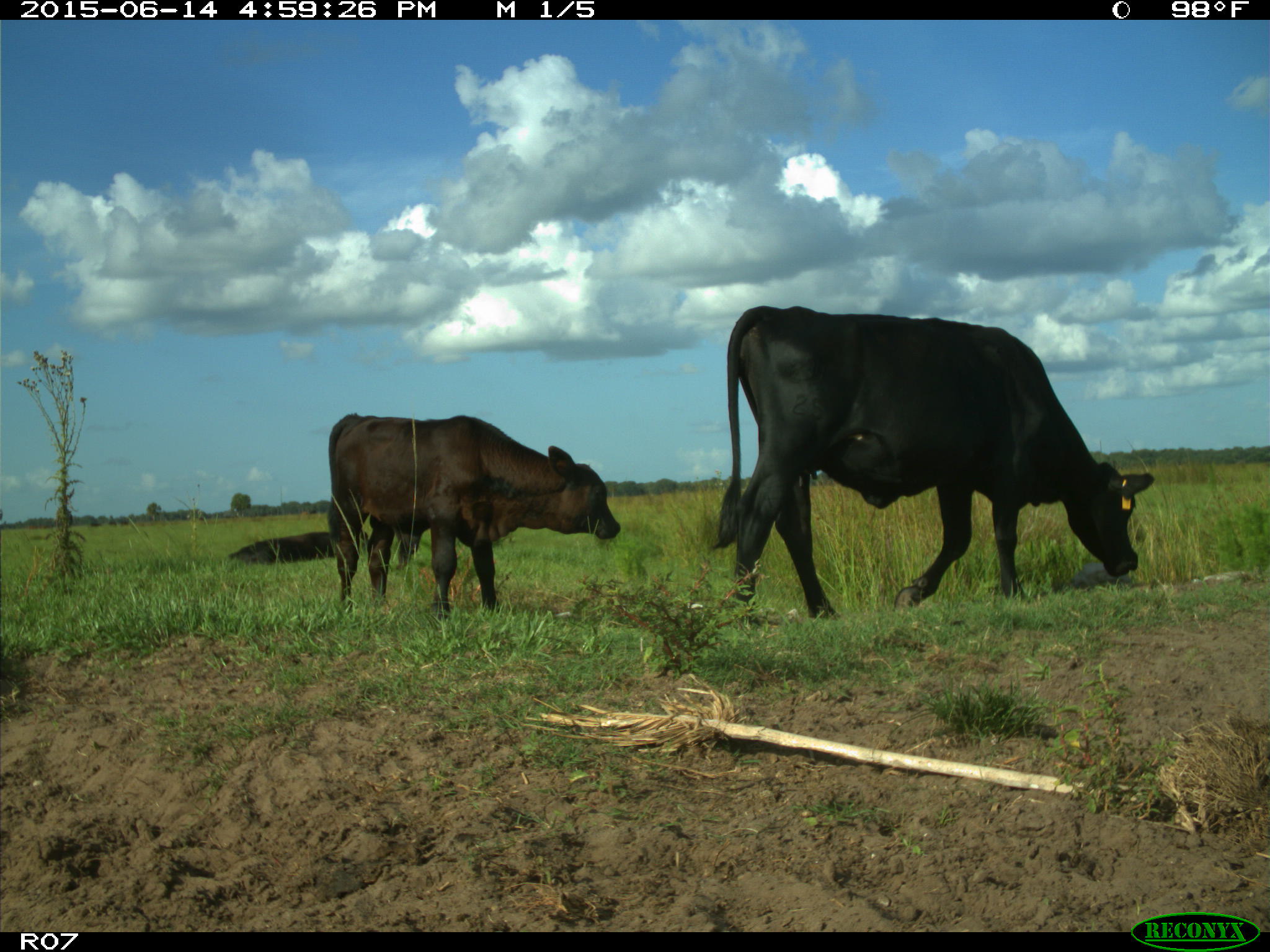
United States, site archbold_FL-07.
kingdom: Animalia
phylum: Chordata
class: Mammalia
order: Artiodactyla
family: Bovidae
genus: Bos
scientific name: Bos taurus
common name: domestic cow